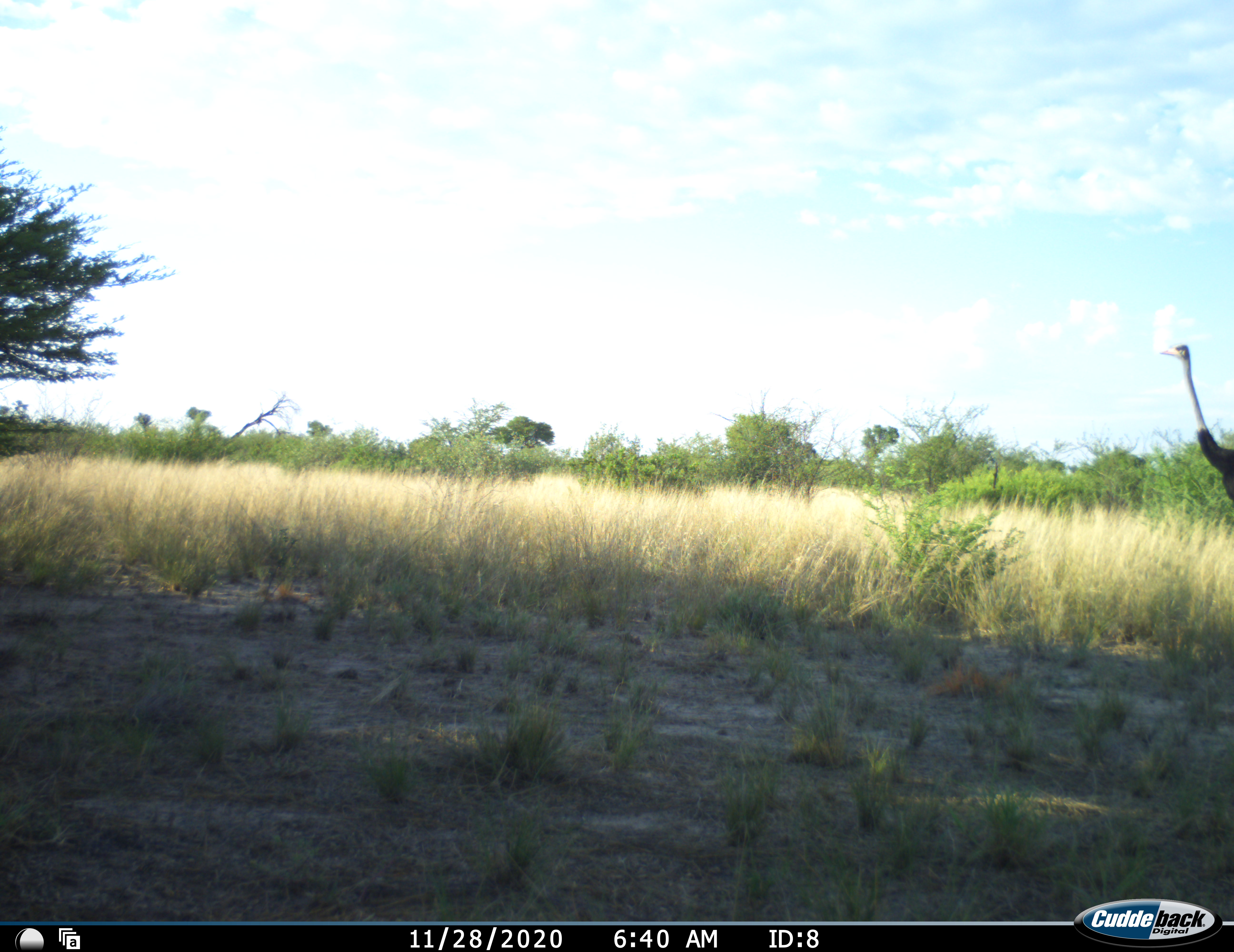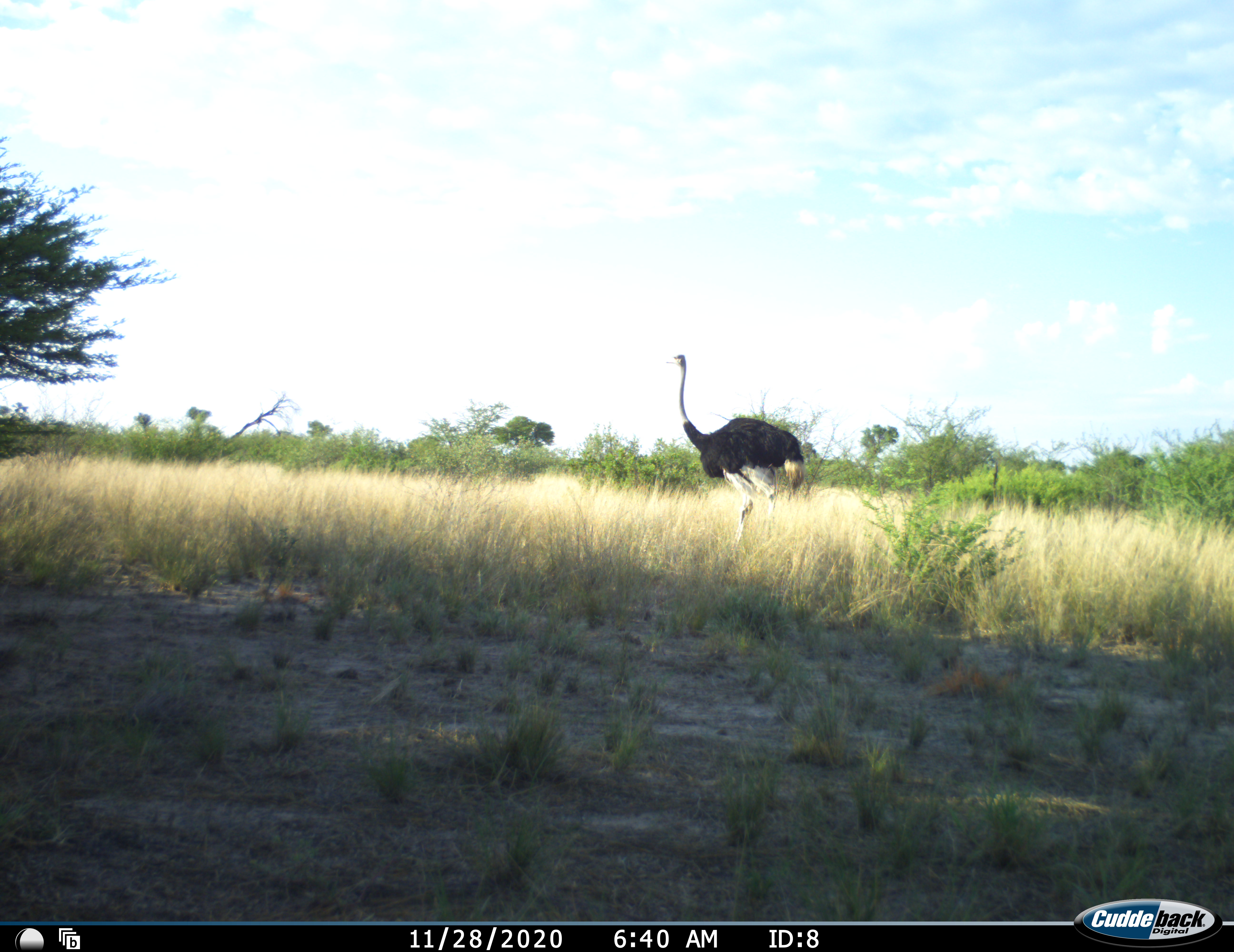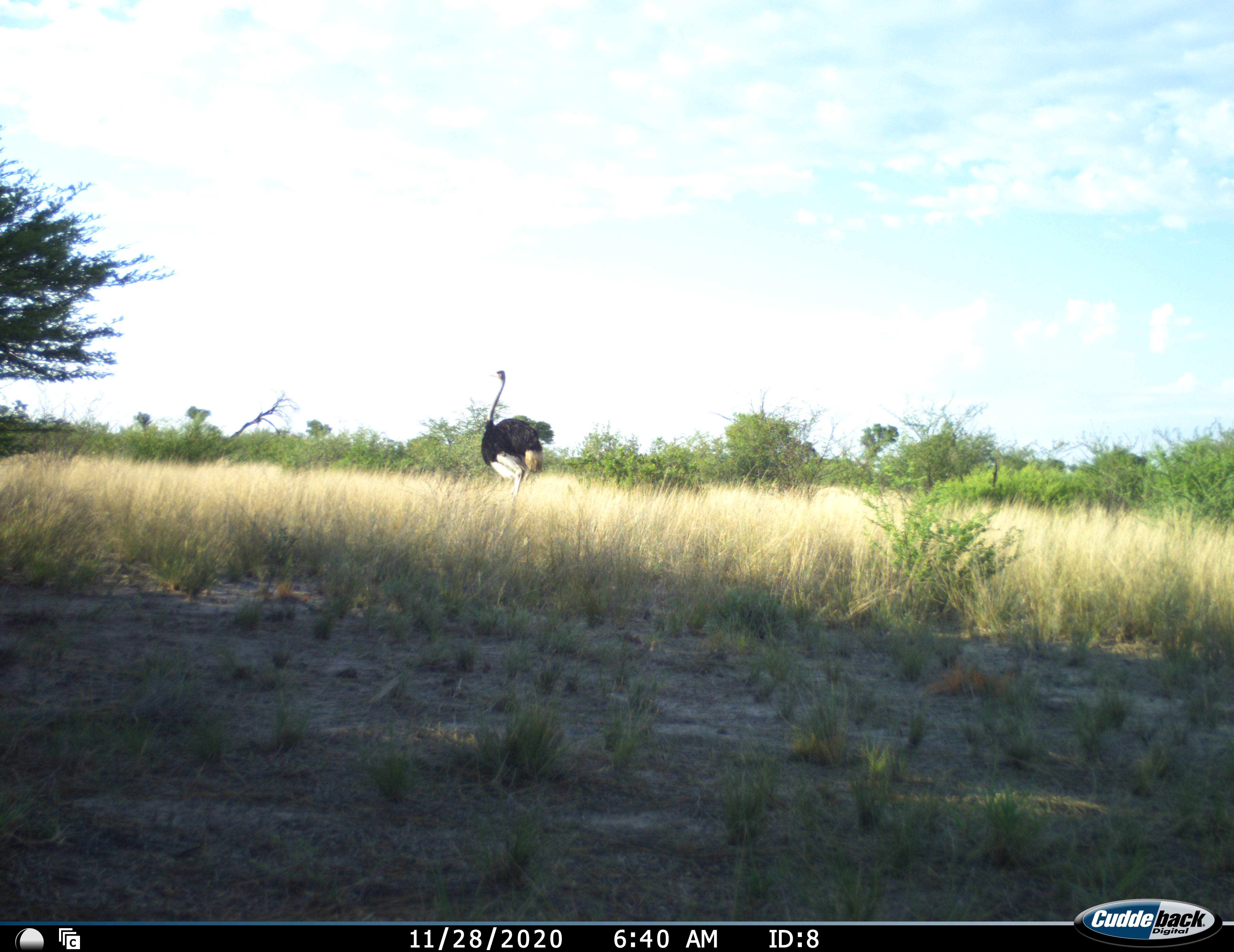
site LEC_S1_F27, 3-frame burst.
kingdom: Animalia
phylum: Chordata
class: Aves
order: Struthioniformes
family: Struthionidae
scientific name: Struthionidae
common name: ostrich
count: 1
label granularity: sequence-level